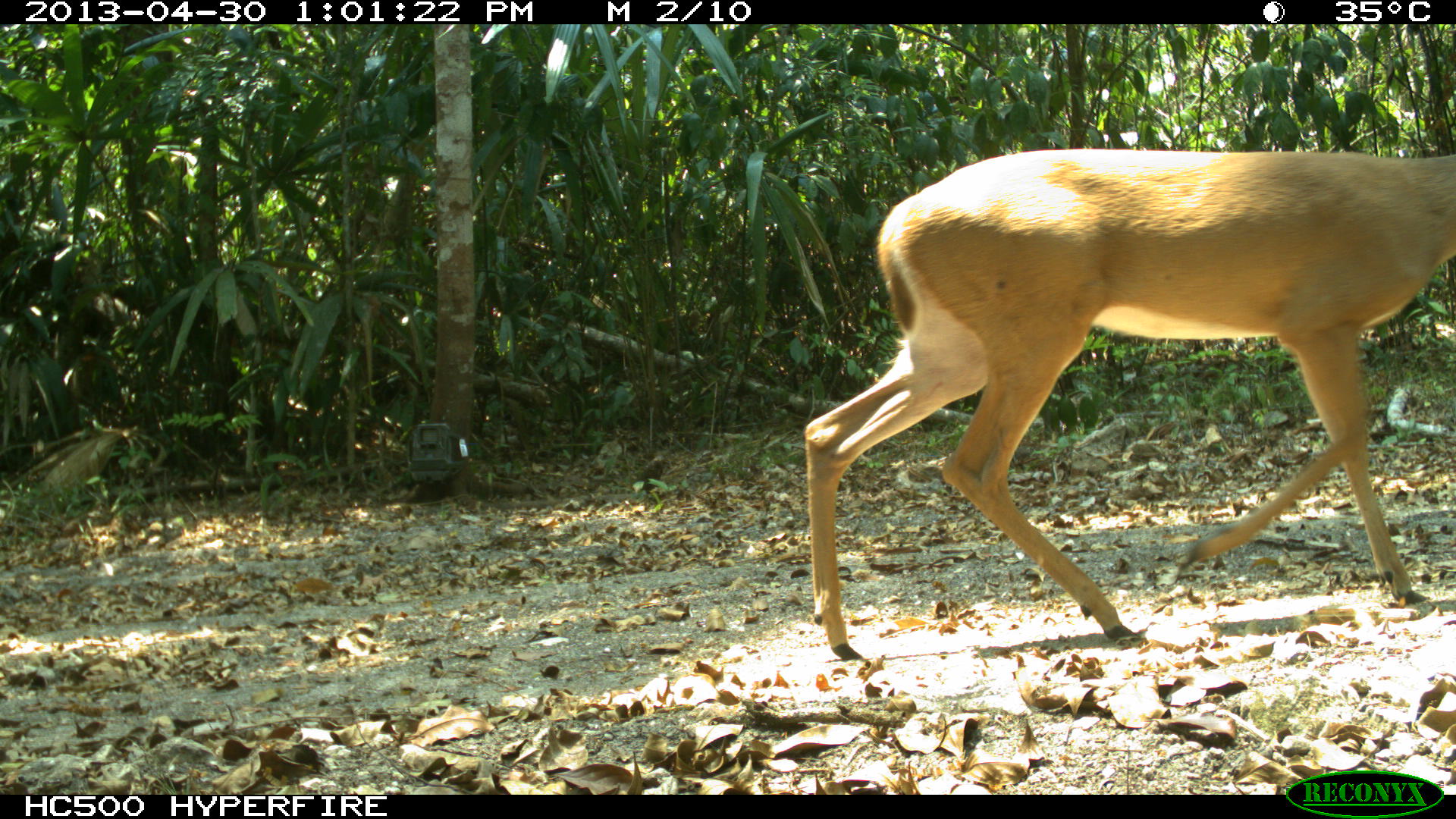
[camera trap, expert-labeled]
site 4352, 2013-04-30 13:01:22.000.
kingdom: Animalia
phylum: Chordata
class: Mammalia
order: Artiodactyla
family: Cervidae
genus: Odocoileus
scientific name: Odocoileus virginianus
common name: white-tailed deer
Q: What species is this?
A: Odocoileus virginianus (white-tailed deer).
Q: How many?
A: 1.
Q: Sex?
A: Female.